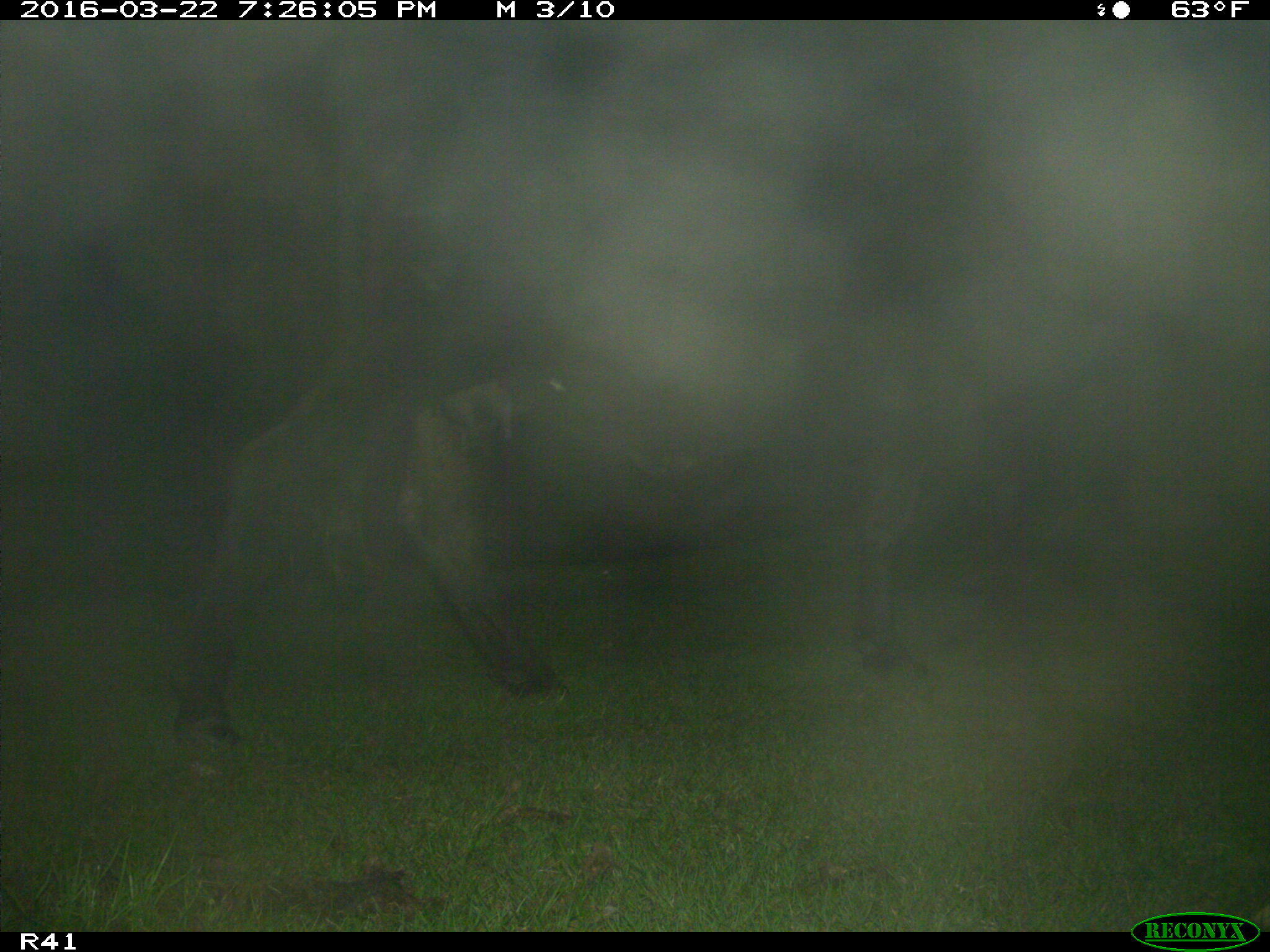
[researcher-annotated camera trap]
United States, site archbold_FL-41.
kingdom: Animalia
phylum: Chordata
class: Mammalia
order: Artiodactyla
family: Bovidae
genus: Bos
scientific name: Bos taurus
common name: domestic cow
Bos taurus (domestic cow).